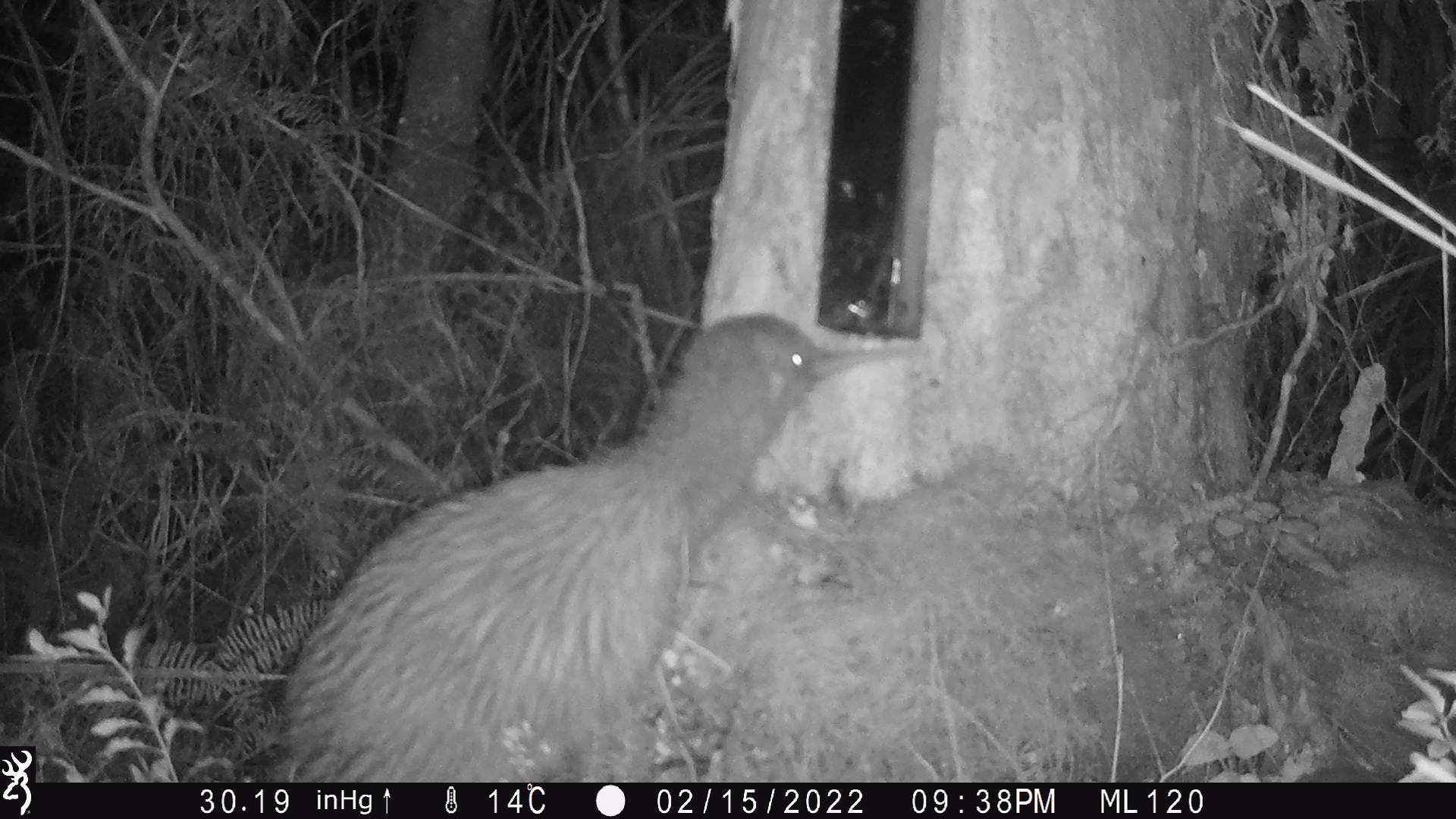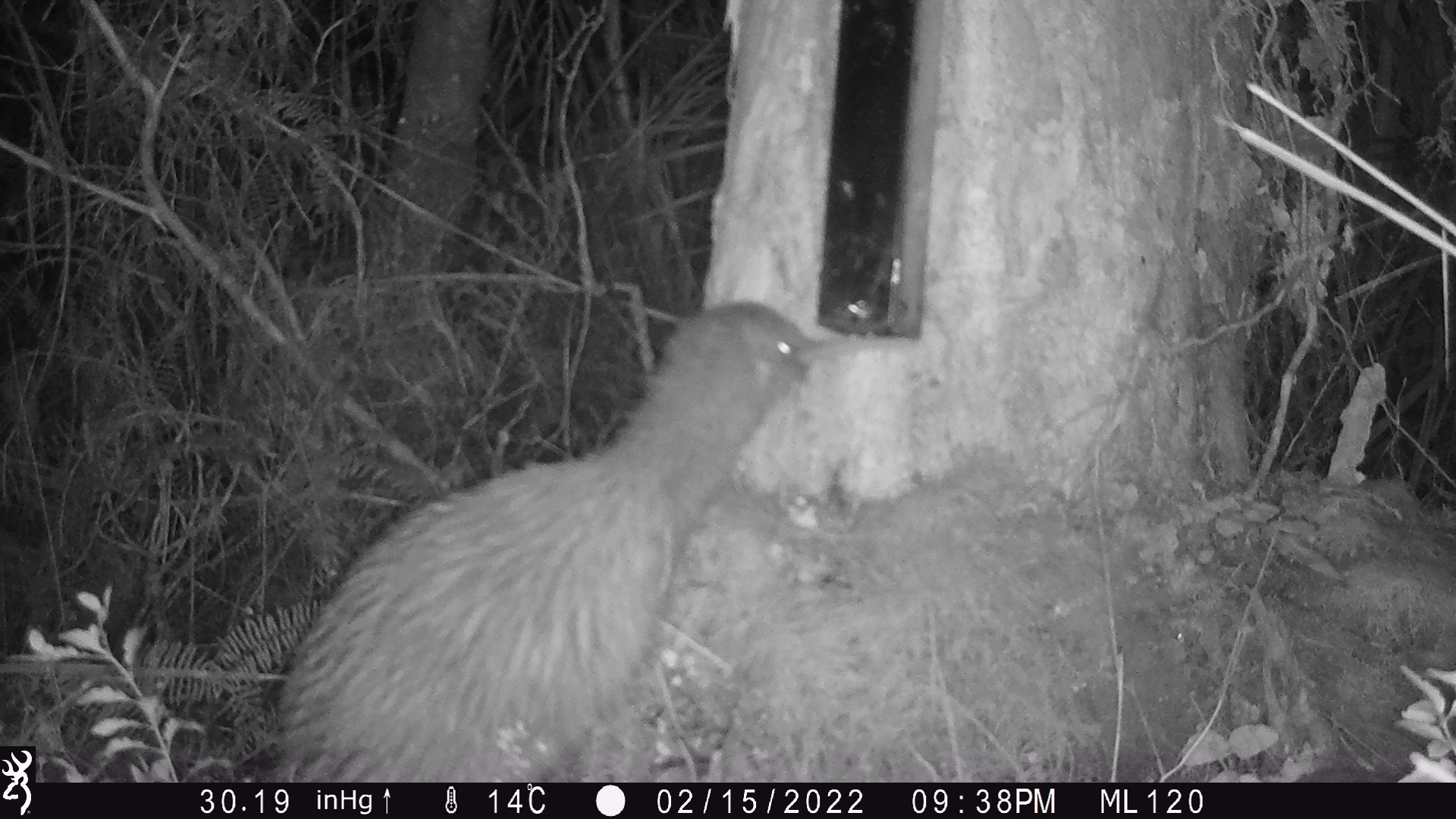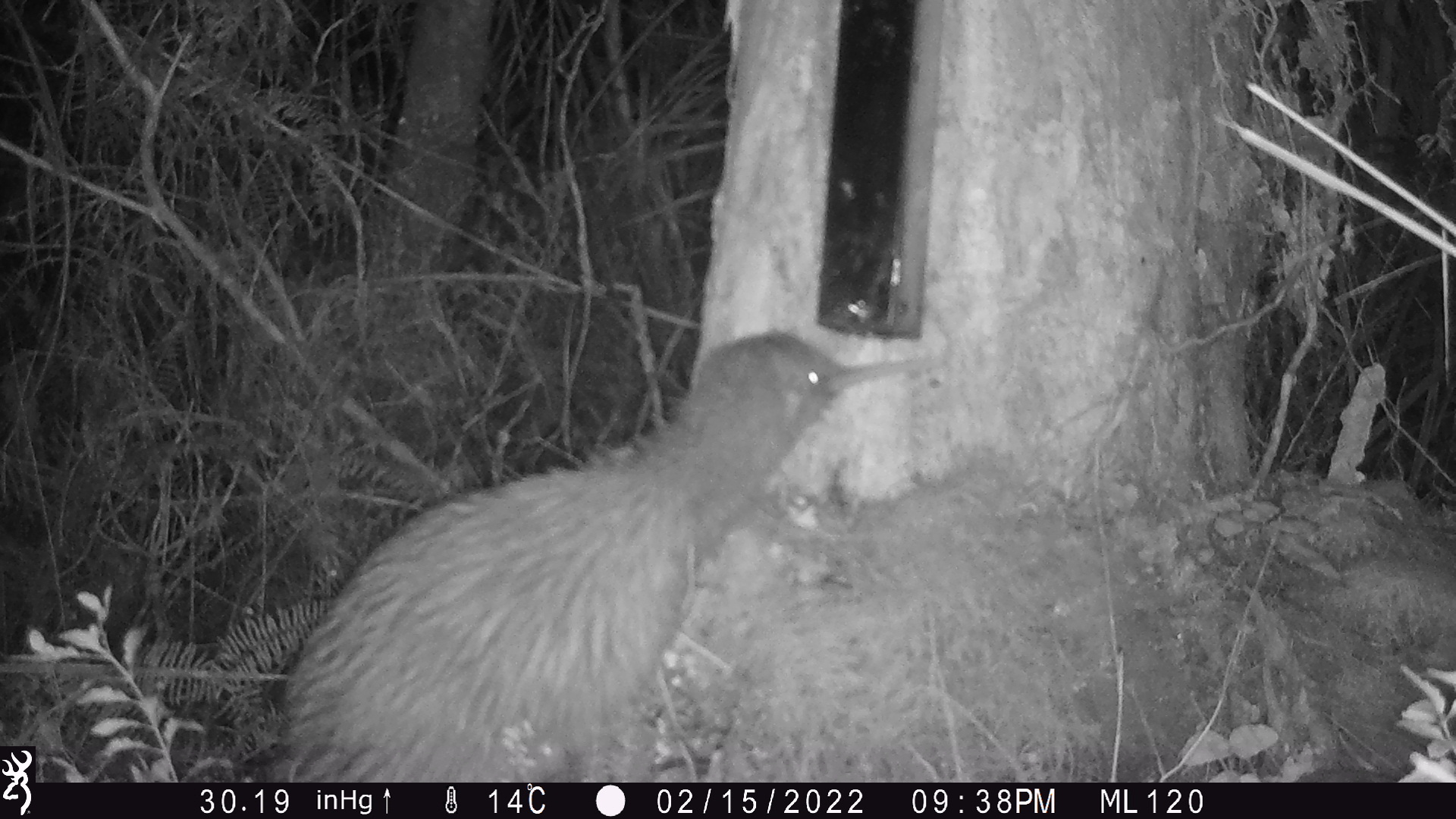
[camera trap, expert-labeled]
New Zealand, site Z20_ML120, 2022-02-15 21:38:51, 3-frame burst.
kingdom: Animalia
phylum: Chordata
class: Aves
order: Apterygiformes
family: Apterygidae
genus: Apteryx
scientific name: Apteryx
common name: kiwi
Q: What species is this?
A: Kiwi (Apteryx).